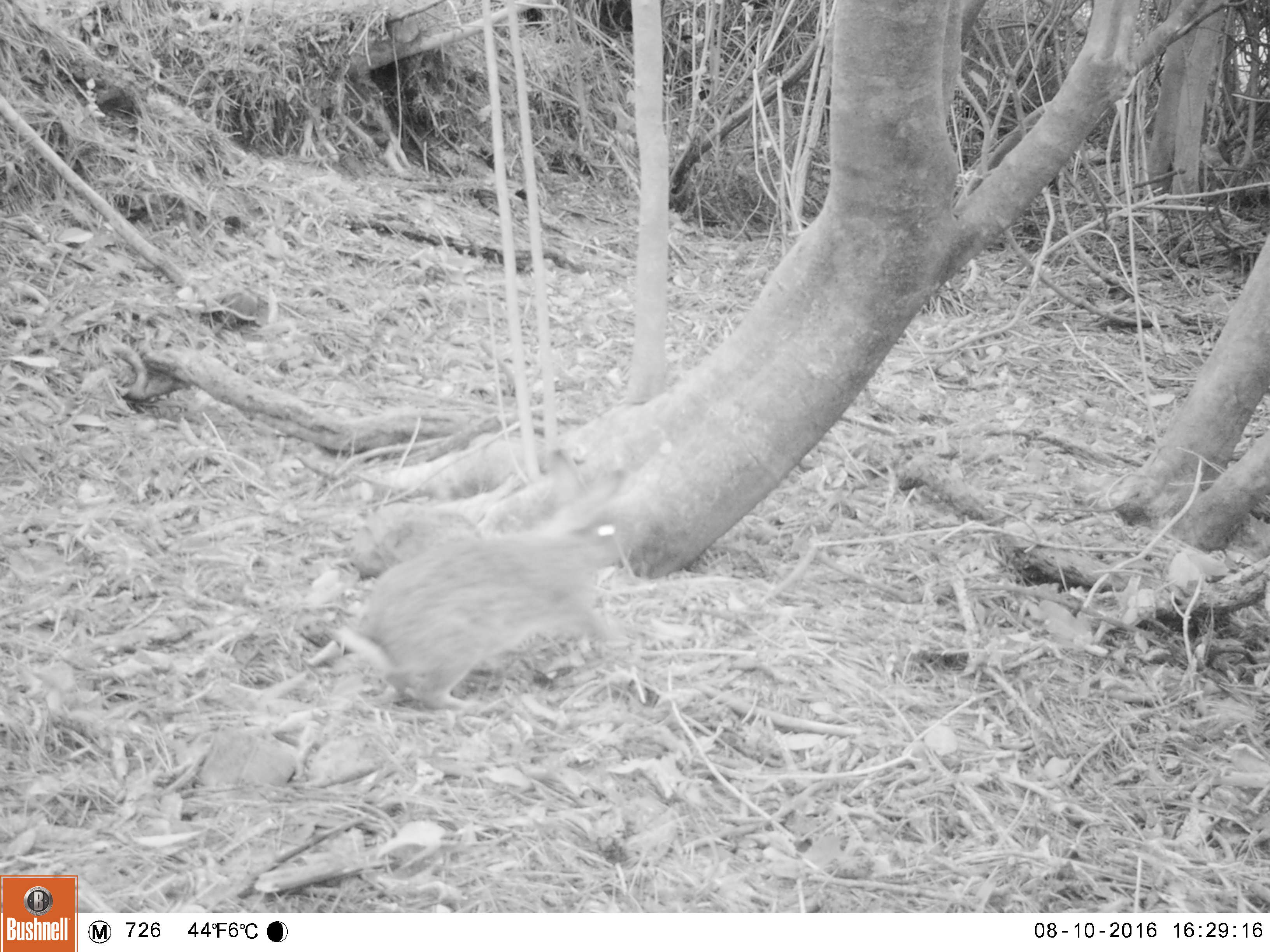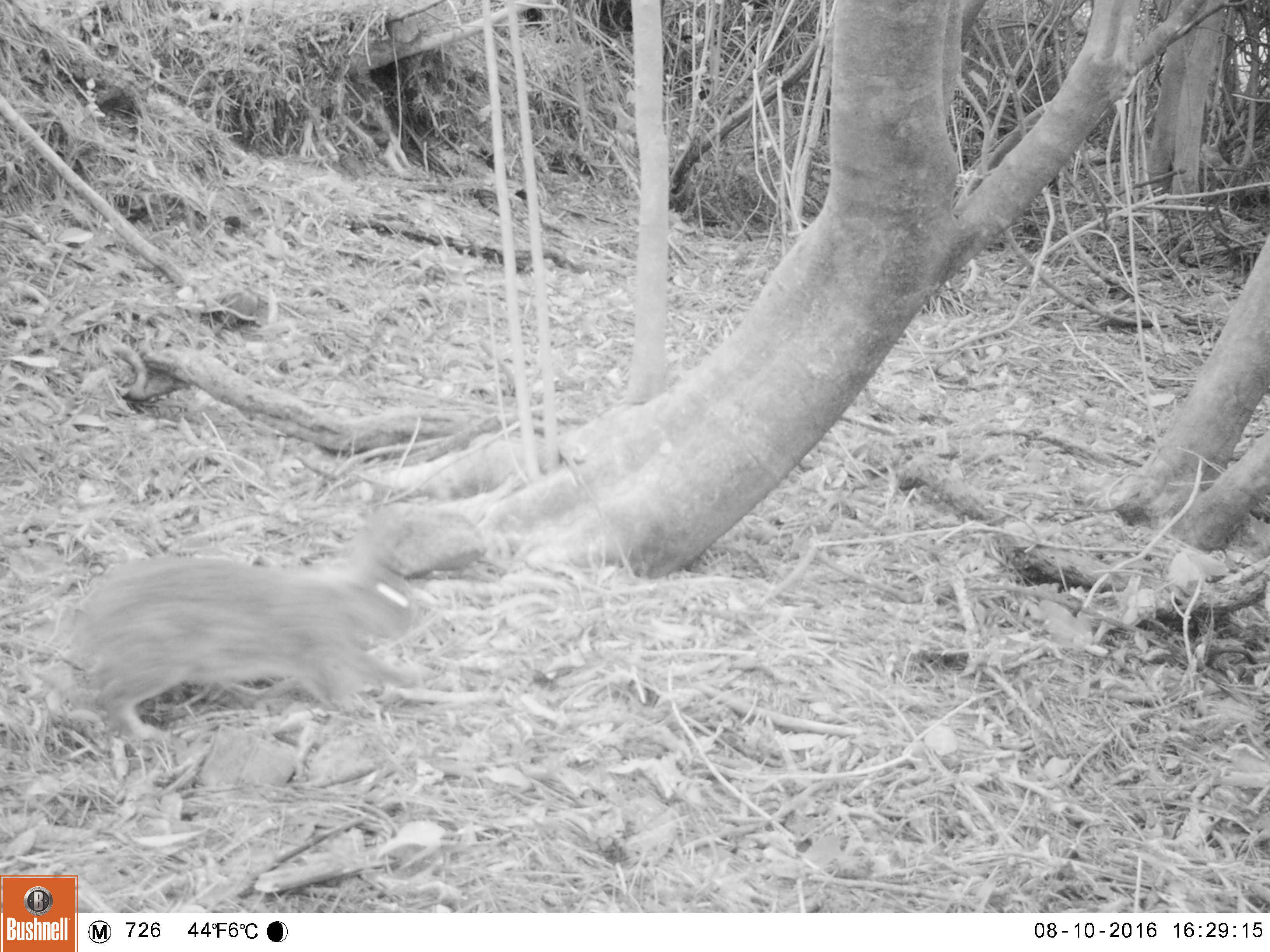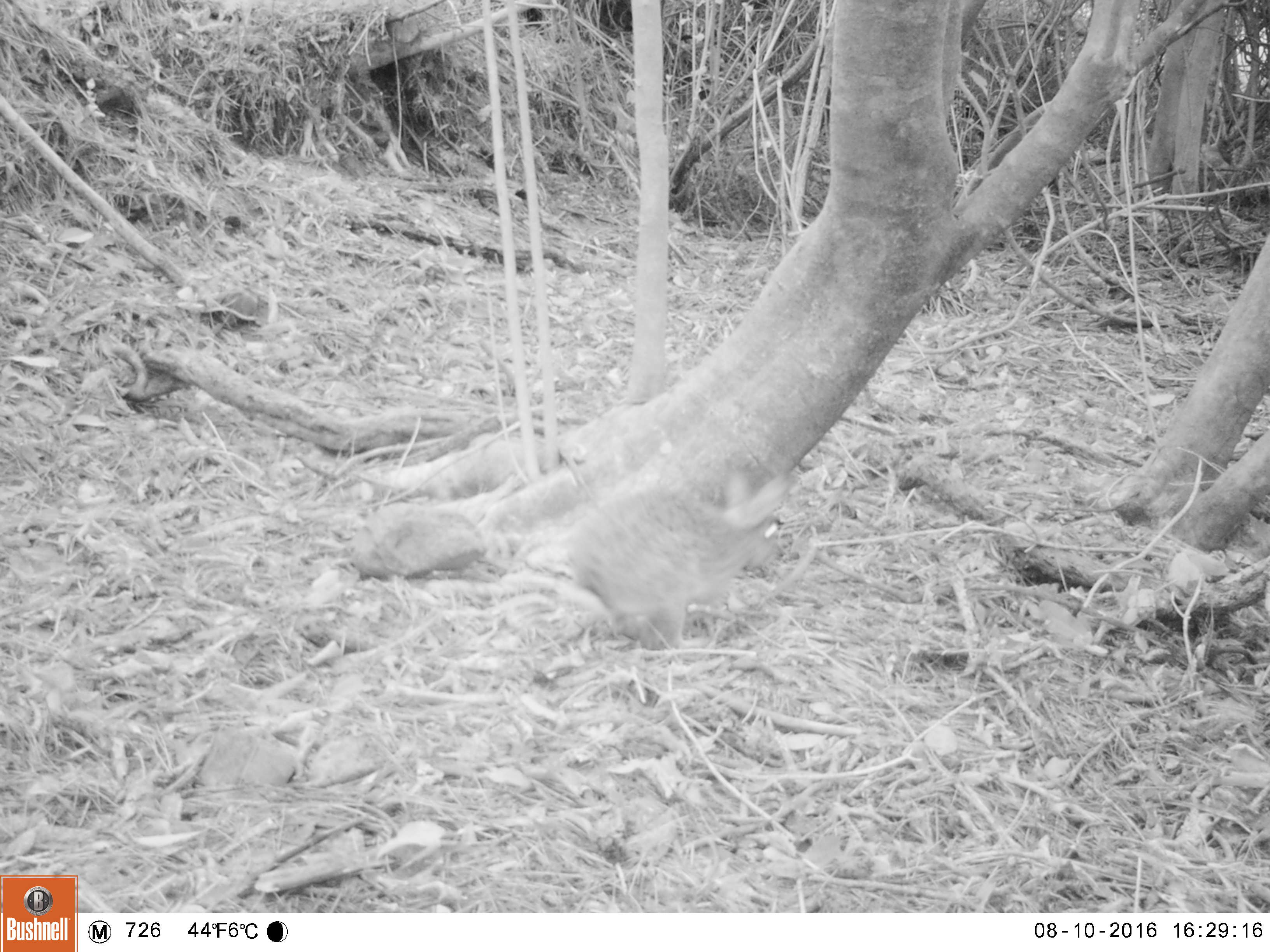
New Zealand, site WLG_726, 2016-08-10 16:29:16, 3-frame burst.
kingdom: Animalia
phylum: Chordata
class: Mammalia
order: Lagomorpha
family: Leporidae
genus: Oryctolagus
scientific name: Oryctolagus cuniculus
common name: european rabbit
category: rabbit